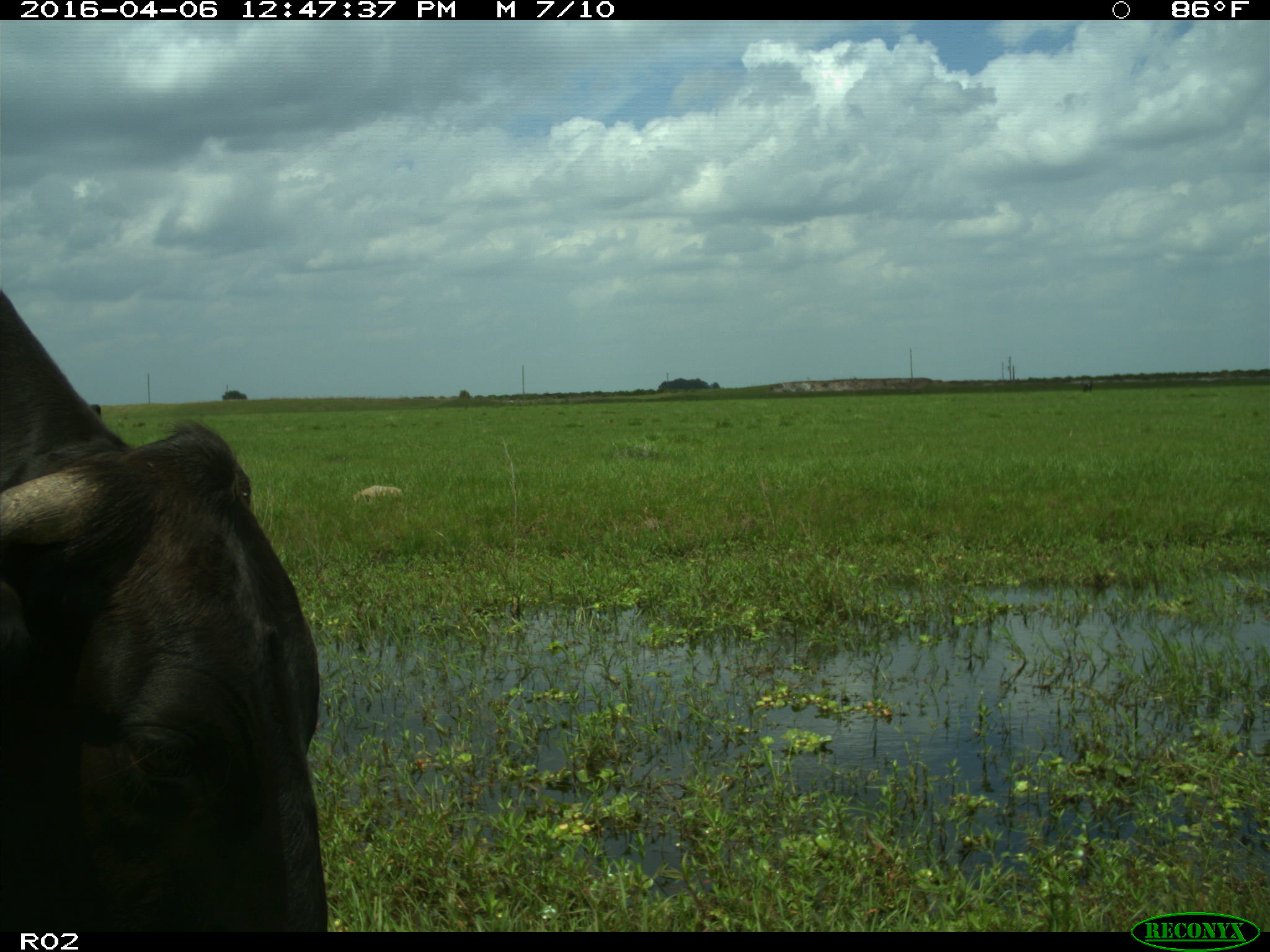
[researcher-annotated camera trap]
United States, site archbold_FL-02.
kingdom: Animalia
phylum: Chordata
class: Mammalia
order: Artiodactyla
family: Bovidae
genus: Bos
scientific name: Bos taurus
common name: domestic cow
Bos taurus (domestic cow).